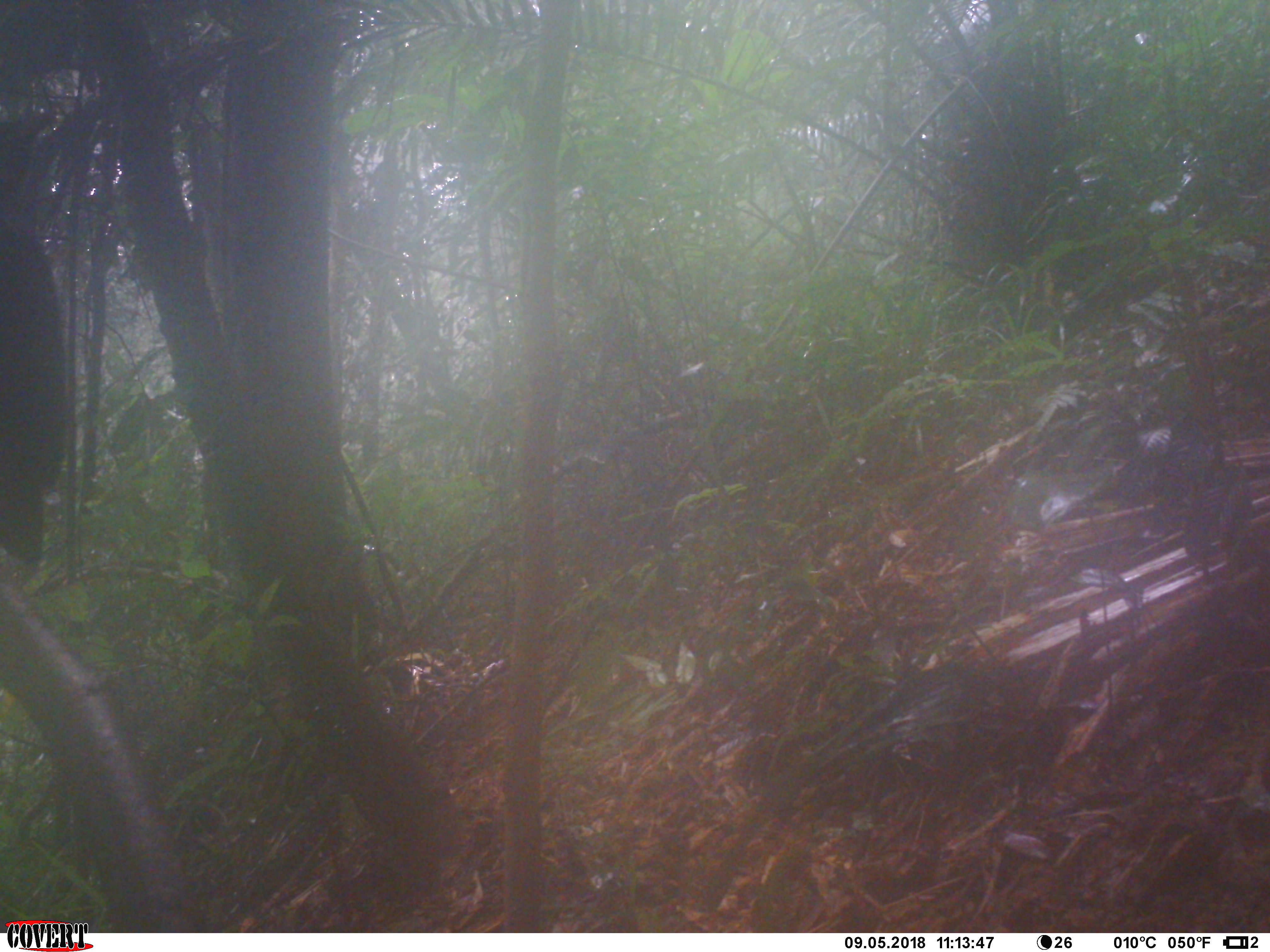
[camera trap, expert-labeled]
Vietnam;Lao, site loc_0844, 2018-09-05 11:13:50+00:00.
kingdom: Animalia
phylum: Chordata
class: Aves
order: Passeriformes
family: Muscicapidae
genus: Myophonus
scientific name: Myophonus caeruleus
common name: blue whistling thrush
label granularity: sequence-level